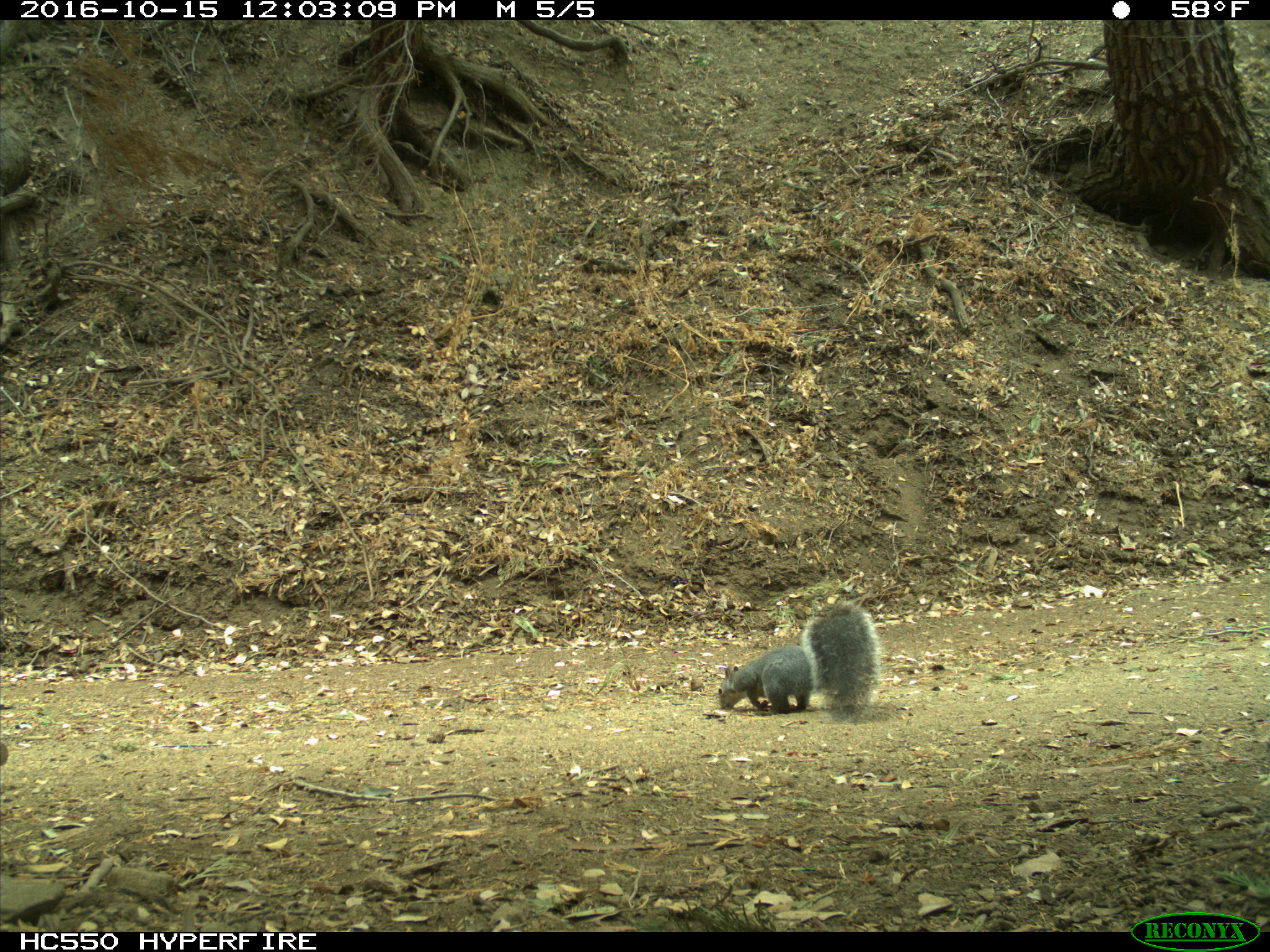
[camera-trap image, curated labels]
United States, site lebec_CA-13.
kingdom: Animalia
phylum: Chordata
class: Mammalia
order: Rodentia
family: Sciuridae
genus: Sciurus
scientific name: Sciurus carolinensis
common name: eastern gray squirrel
Sciurus carolinensis (eastern gray squirrel).